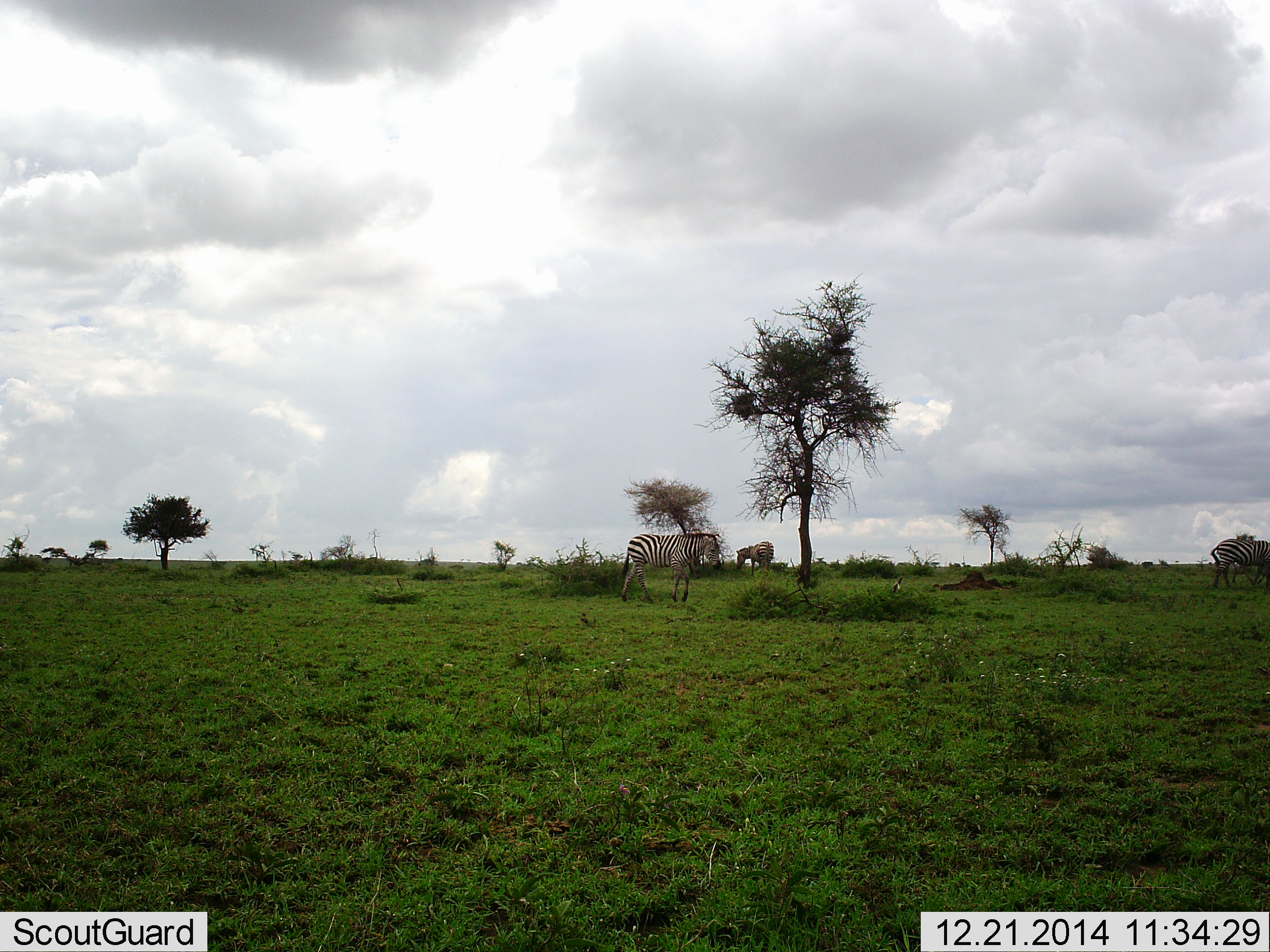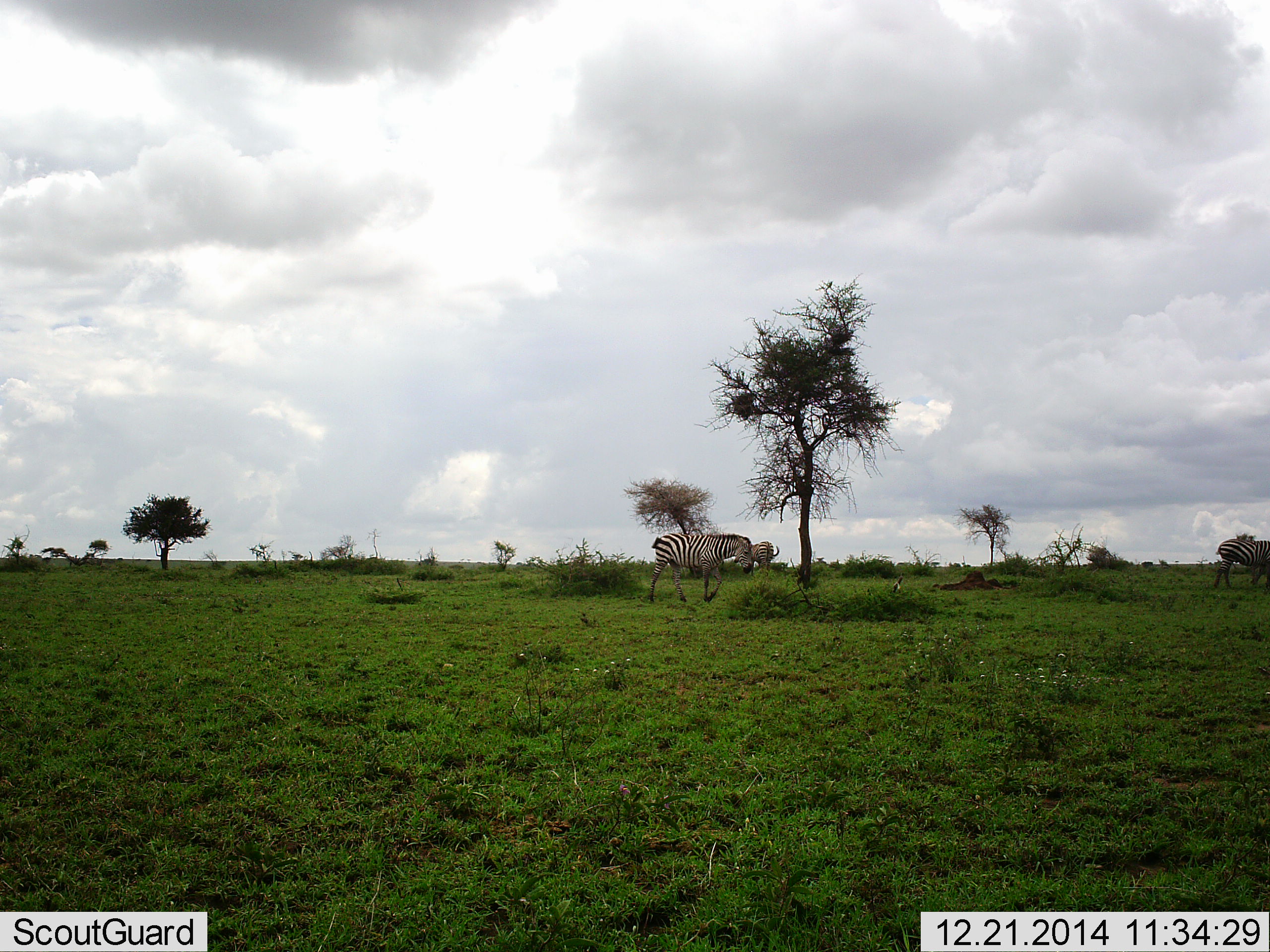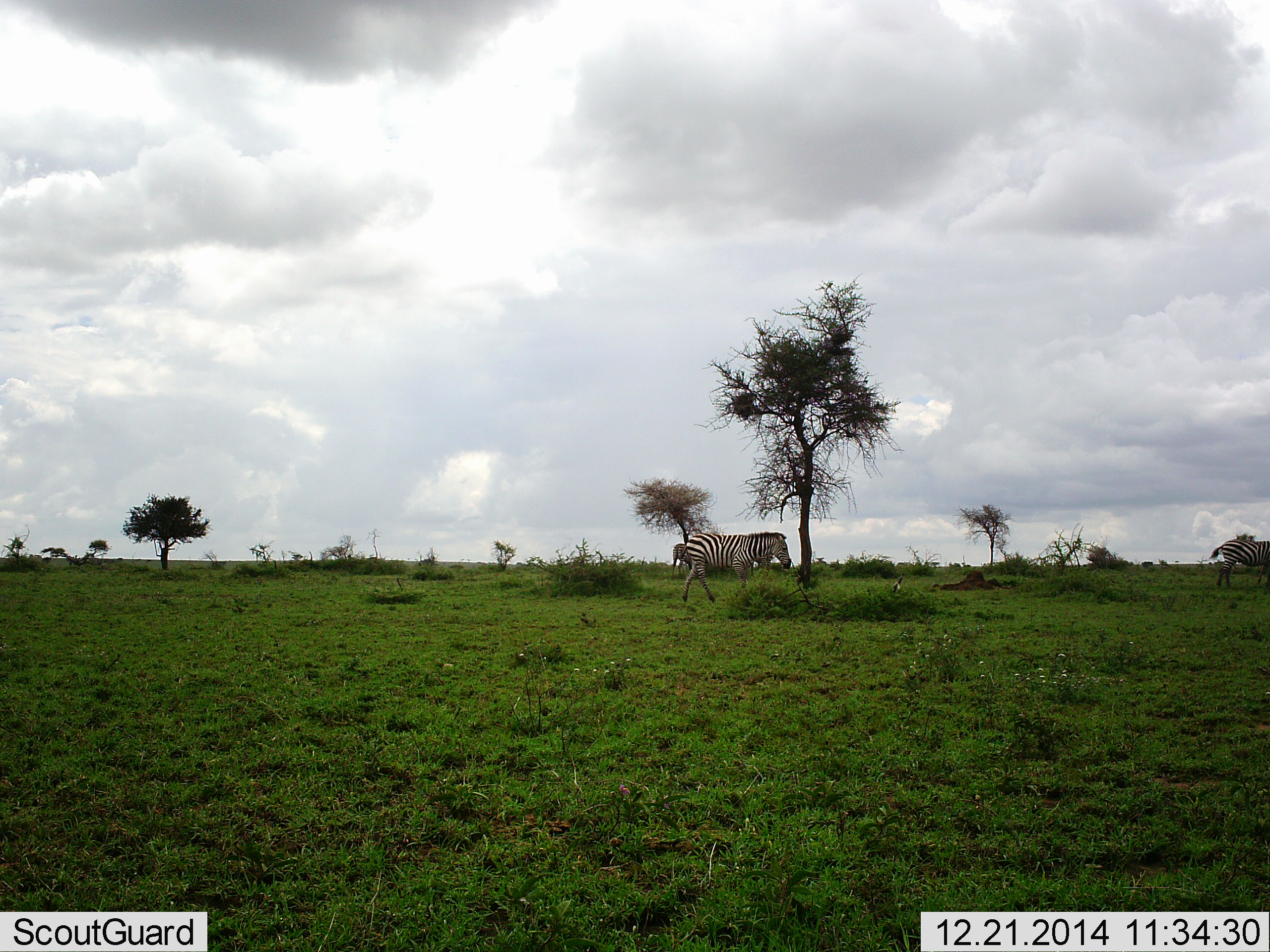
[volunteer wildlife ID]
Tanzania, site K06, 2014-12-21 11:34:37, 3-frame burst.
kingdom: Animalia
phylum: Chordata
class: Mammalia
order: Perissodactyla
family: Equidae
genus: Equus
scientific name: Equus quagga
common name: plains zebra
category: zebra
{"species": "zebra (plains zebra) (Equus quagga)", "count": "3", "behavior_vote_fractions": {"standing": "50%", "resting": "0%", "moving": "70%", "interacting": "0%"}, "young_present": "0%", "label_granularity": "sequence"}